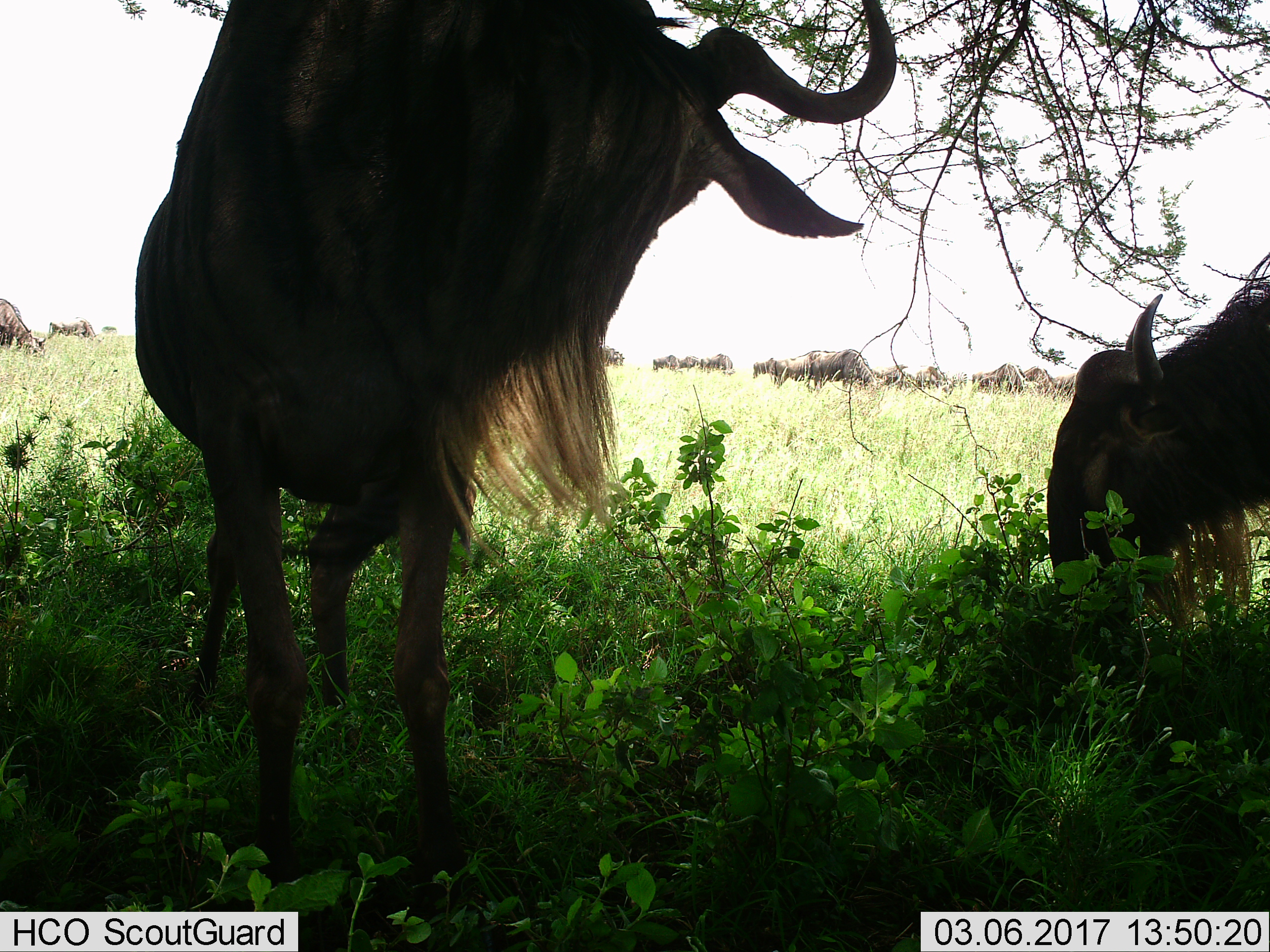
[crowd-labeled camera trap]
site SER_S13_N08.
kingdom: Animalia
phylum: Chordata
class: Mammalia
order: Artiodactyla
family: Bovidae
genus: Connochaetes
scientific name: Connochaetes taurinus taurinus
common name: blue wildebeest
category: wildebeestblue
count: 11-50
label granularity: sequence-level